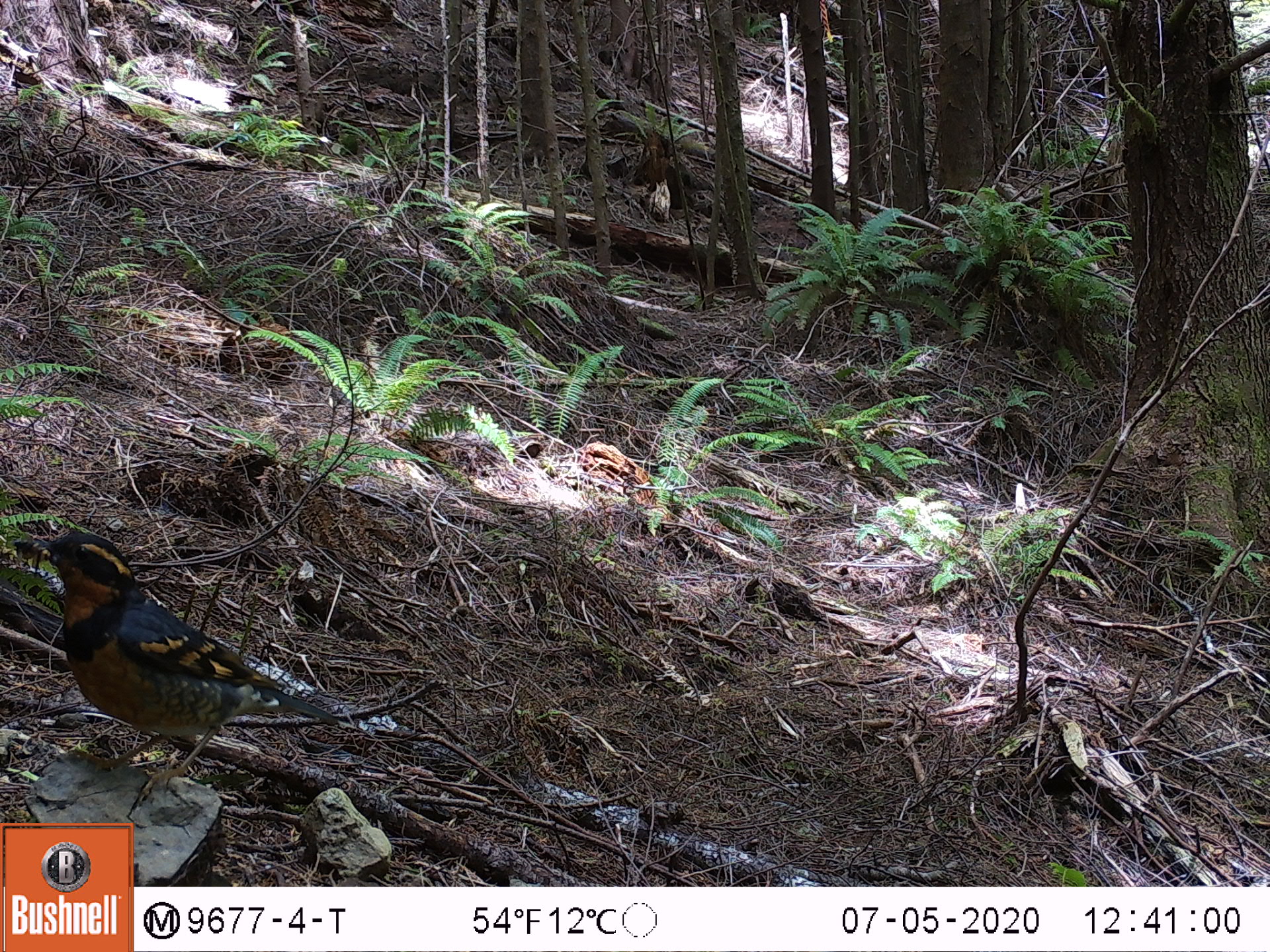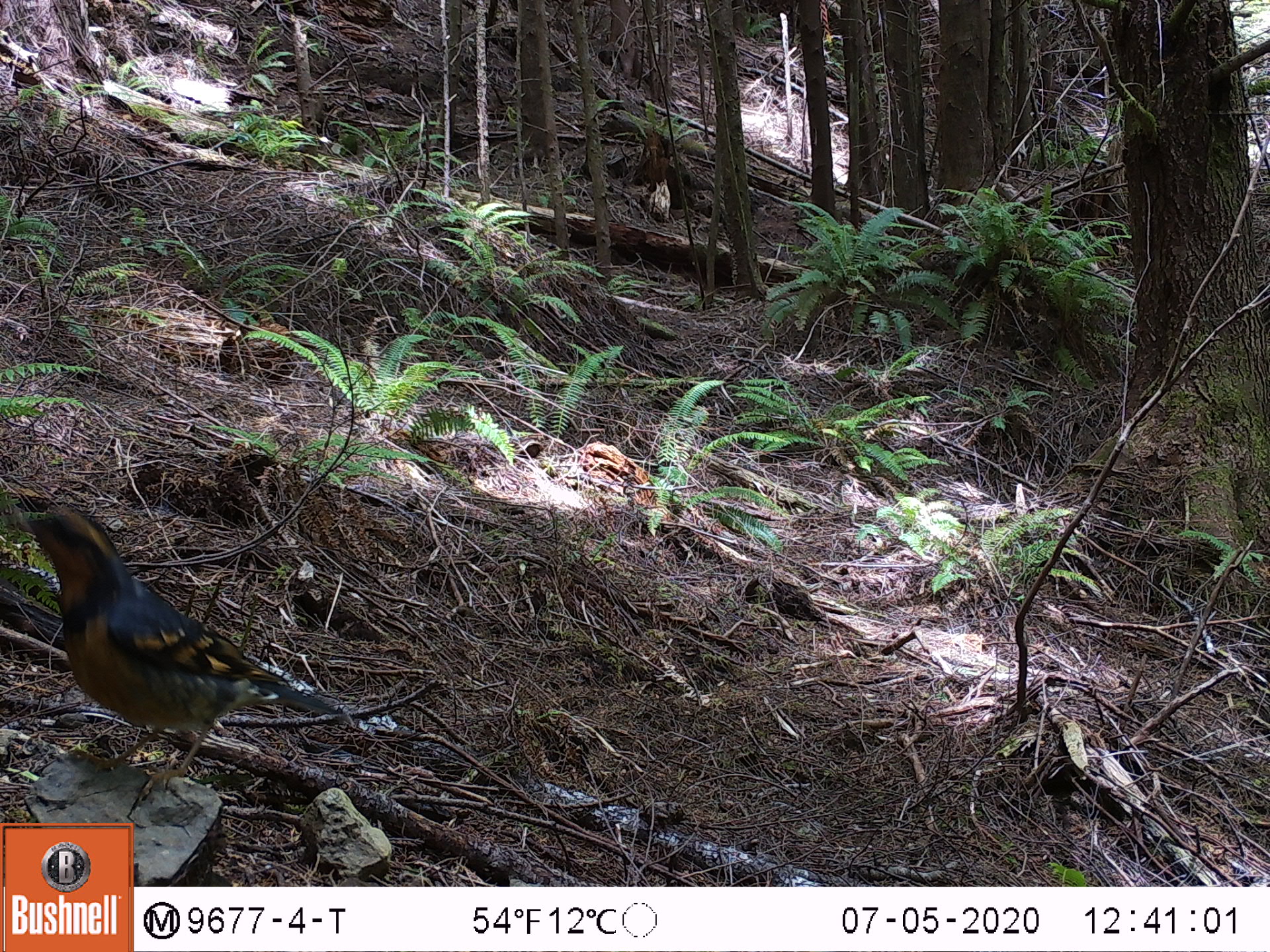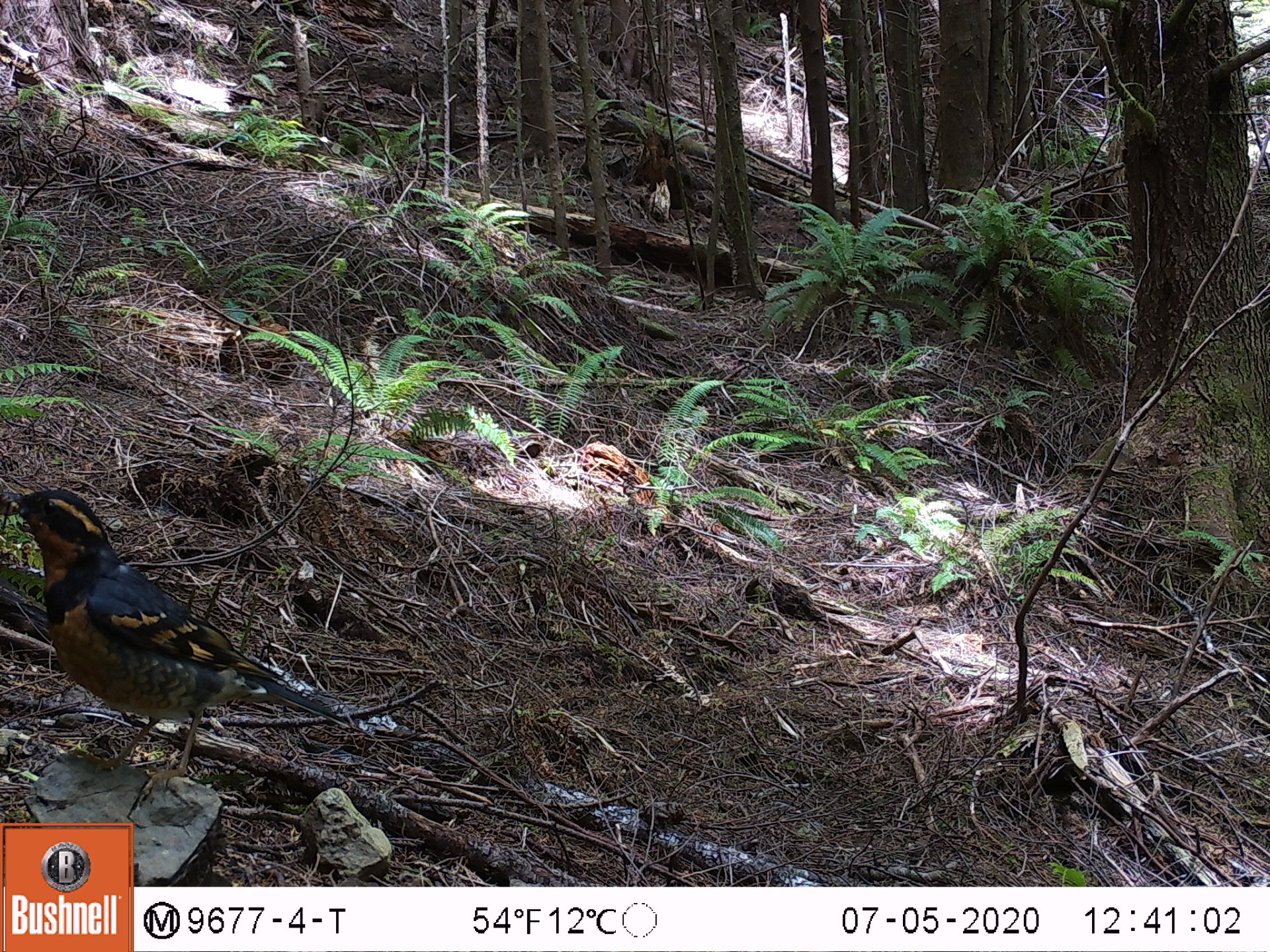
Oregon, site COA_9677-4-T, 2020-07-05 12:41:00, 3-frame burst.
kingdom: Animalia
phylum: Chordata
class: Aves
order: Passeriformes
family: Turdidae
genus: Ixoreus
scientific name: Ixoreus naevius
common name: varied thrush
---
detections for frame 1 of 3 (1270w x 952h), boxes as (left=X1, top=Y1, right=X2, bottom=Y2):
varied thrush: (left=29, top=528, right=342, bottom=809)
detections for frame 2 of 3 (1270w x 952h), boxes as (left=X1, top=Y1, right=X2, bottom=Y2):
varied thrush: (left=18, top=501, right=345, bottom=807)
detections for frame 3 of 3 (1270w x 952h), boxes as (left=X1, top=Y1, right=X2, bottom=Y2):
varied thrush: (left=11, top=487, right=334, bottom=802)